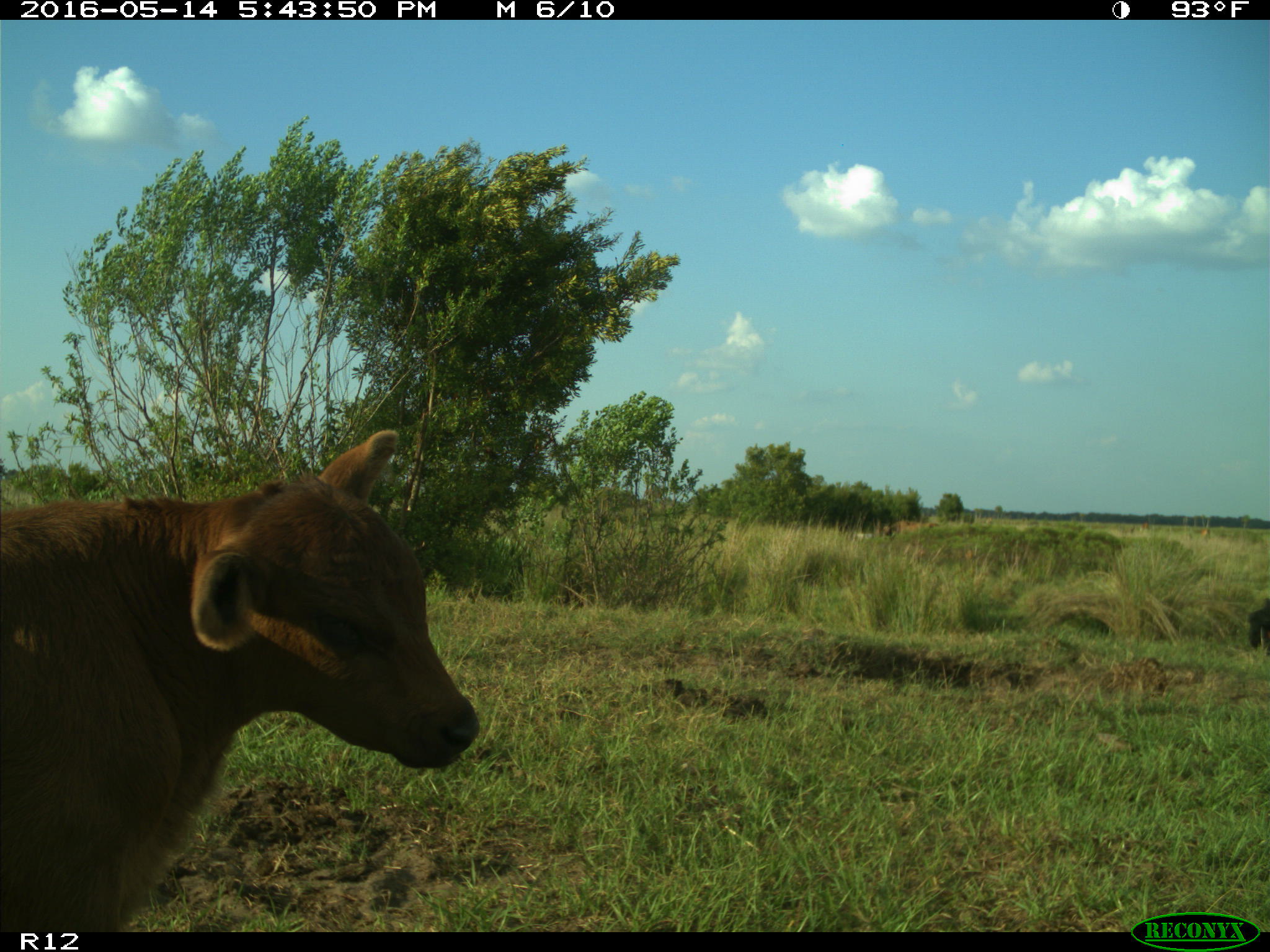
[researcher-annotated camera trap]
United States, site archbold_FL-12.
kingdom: Animalia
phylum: Chordata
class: Mammalia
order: Artiodactyla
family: Bovidae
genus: Bos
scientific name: Bos taurus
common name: domestic cow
Bos taurus (domestic cow).